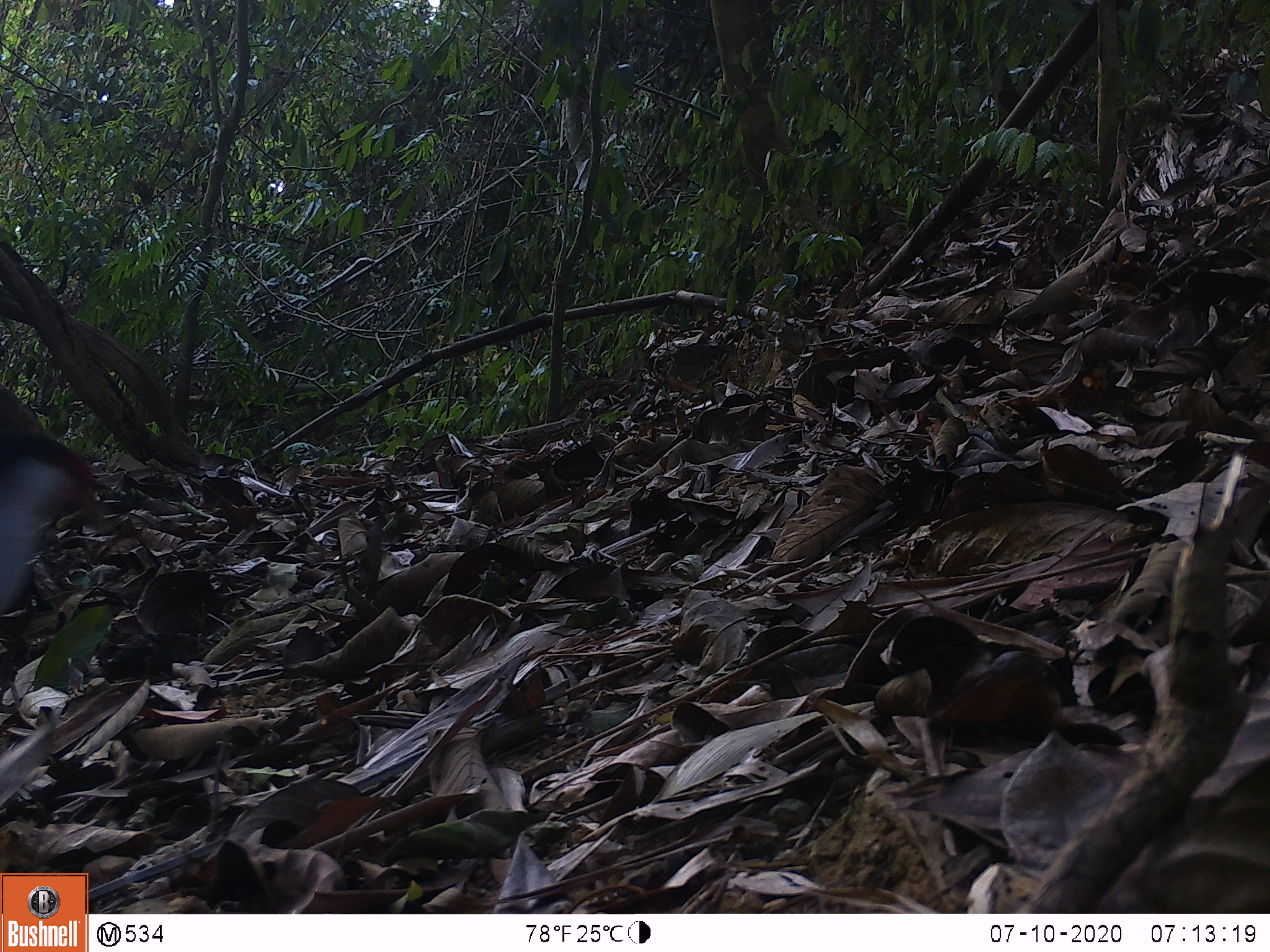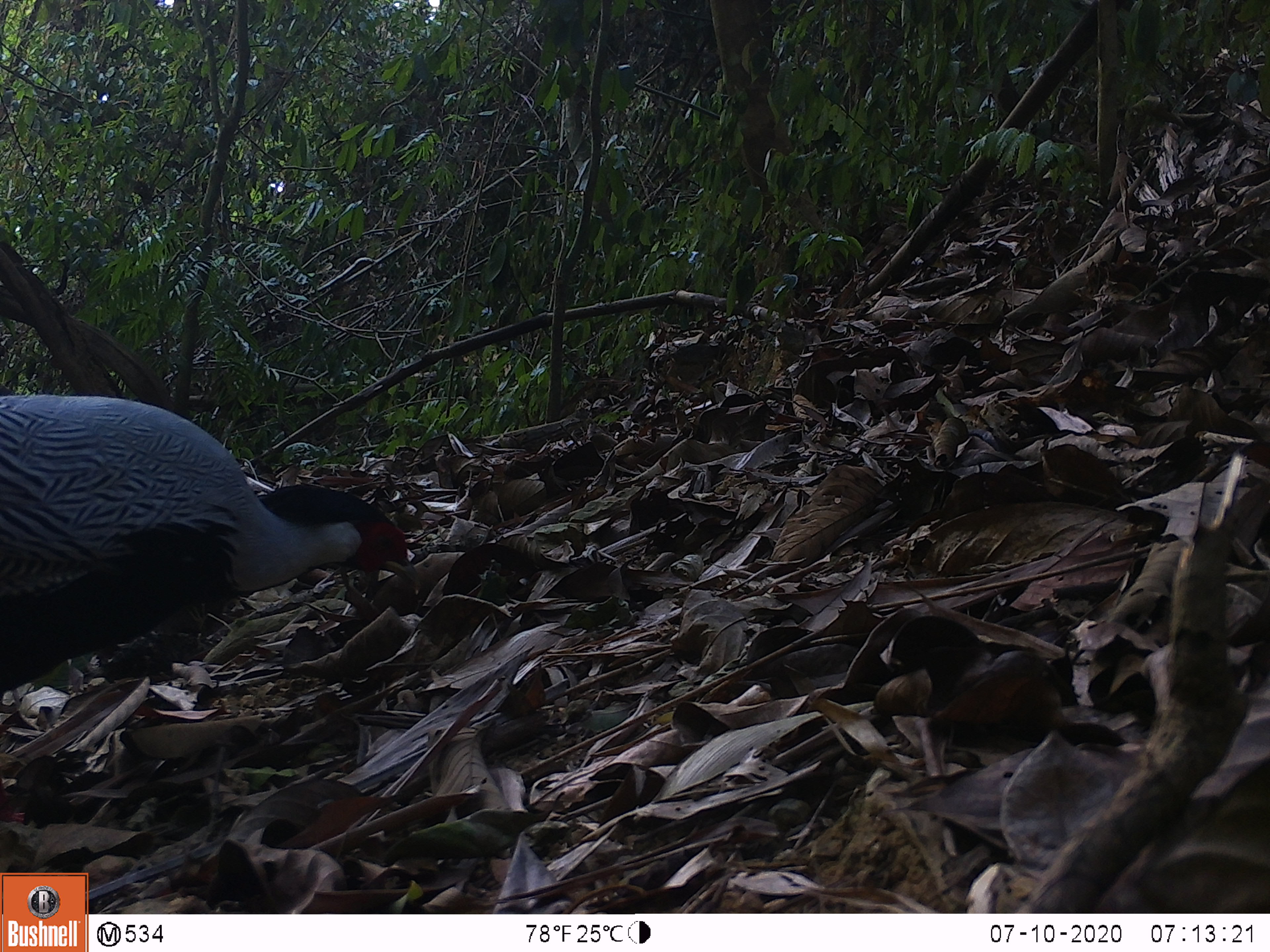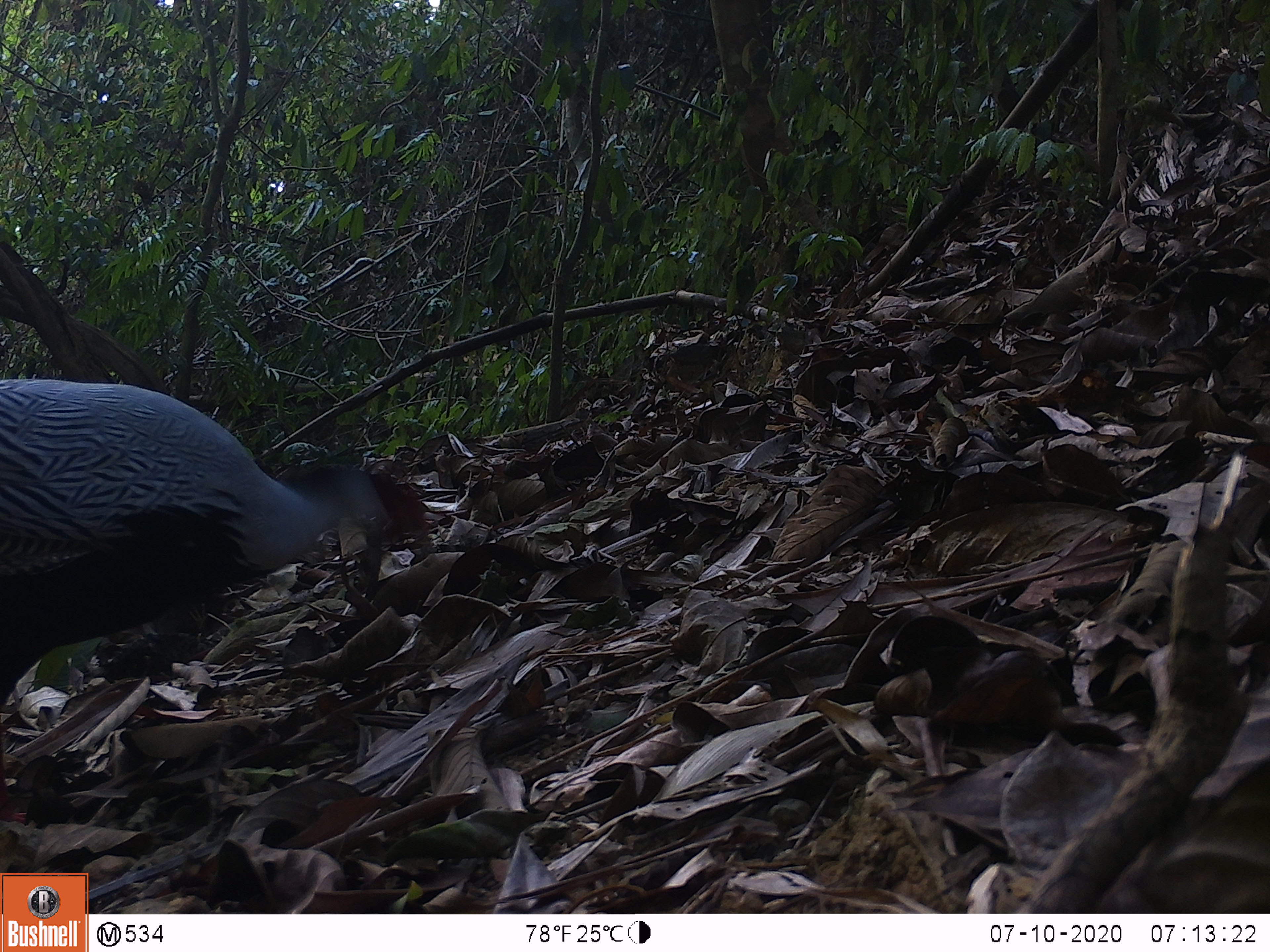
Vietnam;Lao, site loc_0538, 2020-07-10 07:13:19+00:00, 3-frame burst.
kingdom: Animalia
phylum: Chordata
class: Aves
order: Galliformes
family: Phasianidae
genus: Lophura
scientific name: Lophura nycthemera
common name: silver pheasant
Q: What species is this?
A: Silver pheasant (Lophura nycthemera).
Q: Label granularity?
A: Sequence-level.